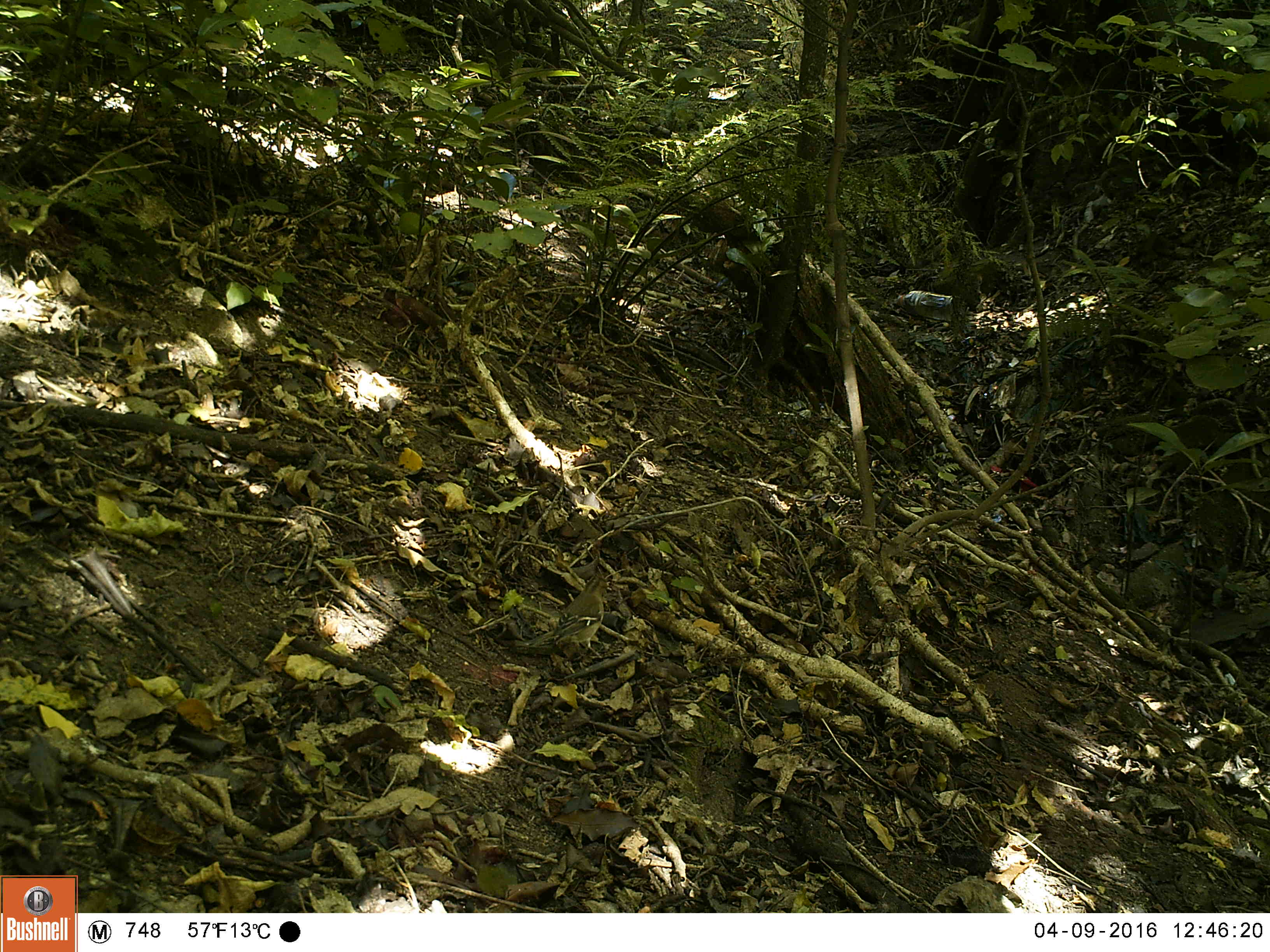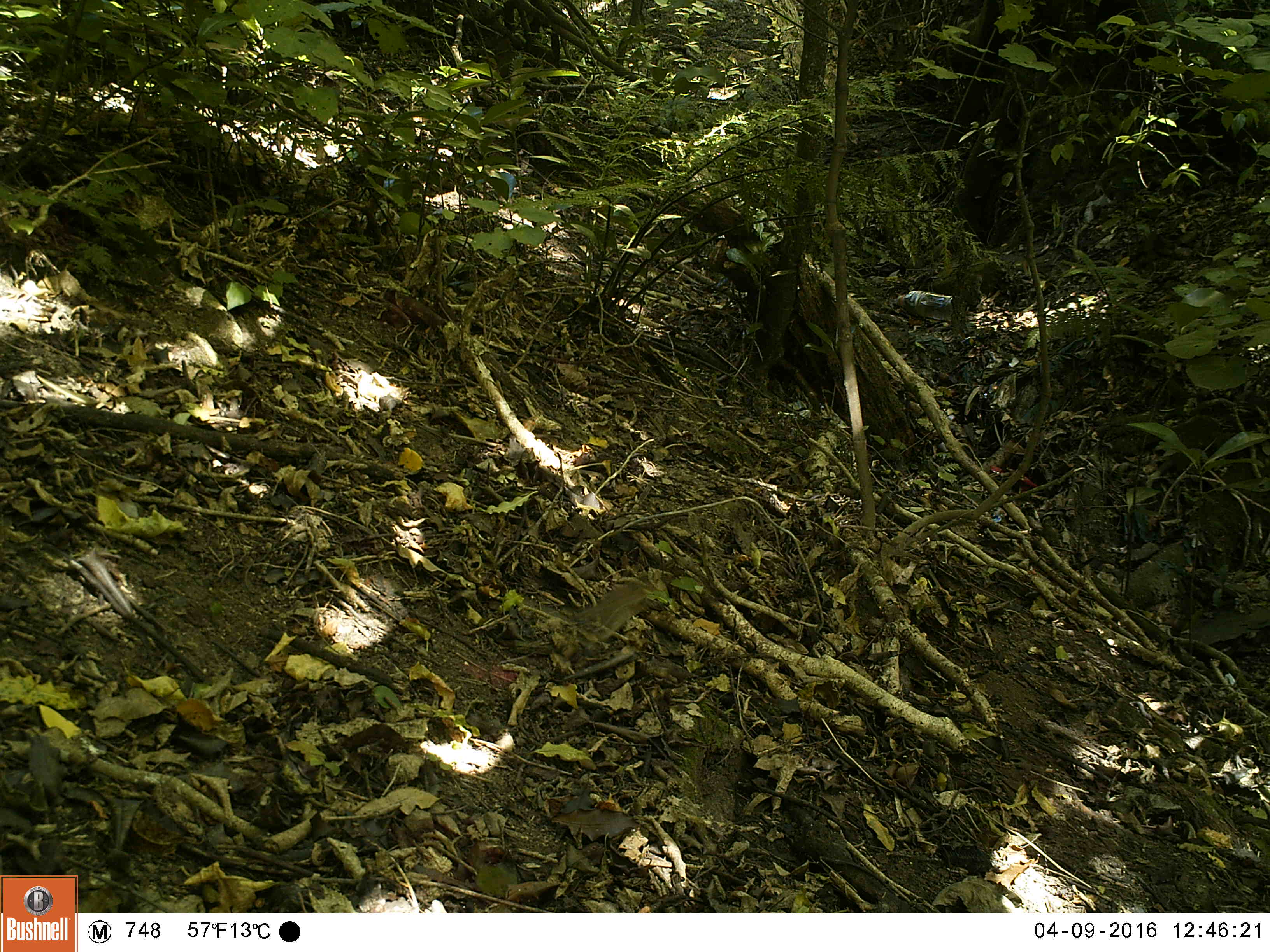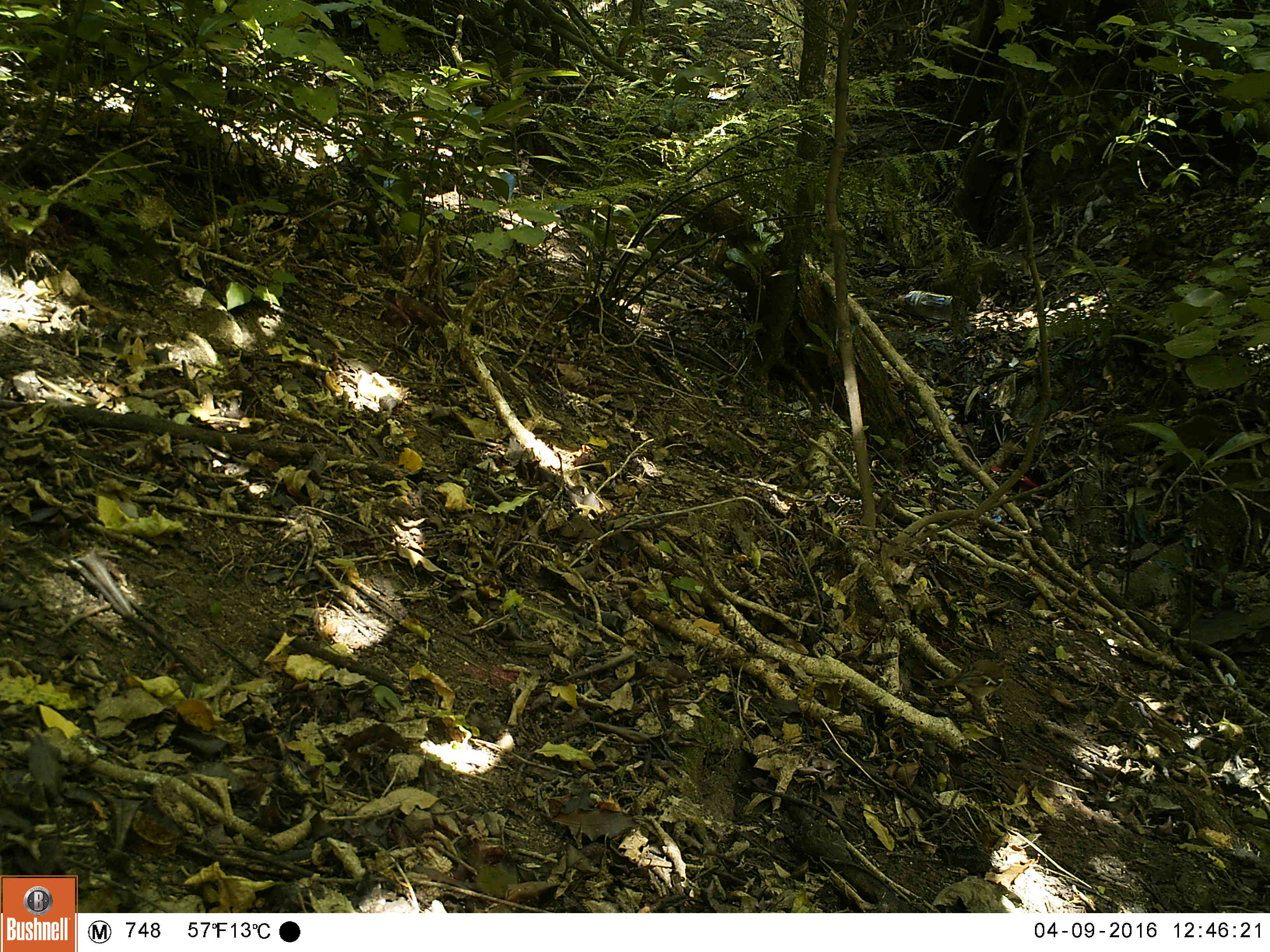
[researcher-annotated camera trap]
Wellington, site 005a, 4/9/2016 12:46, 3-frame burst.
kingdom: Animalia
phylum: Chordata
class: Aves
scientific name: Aves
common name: bird